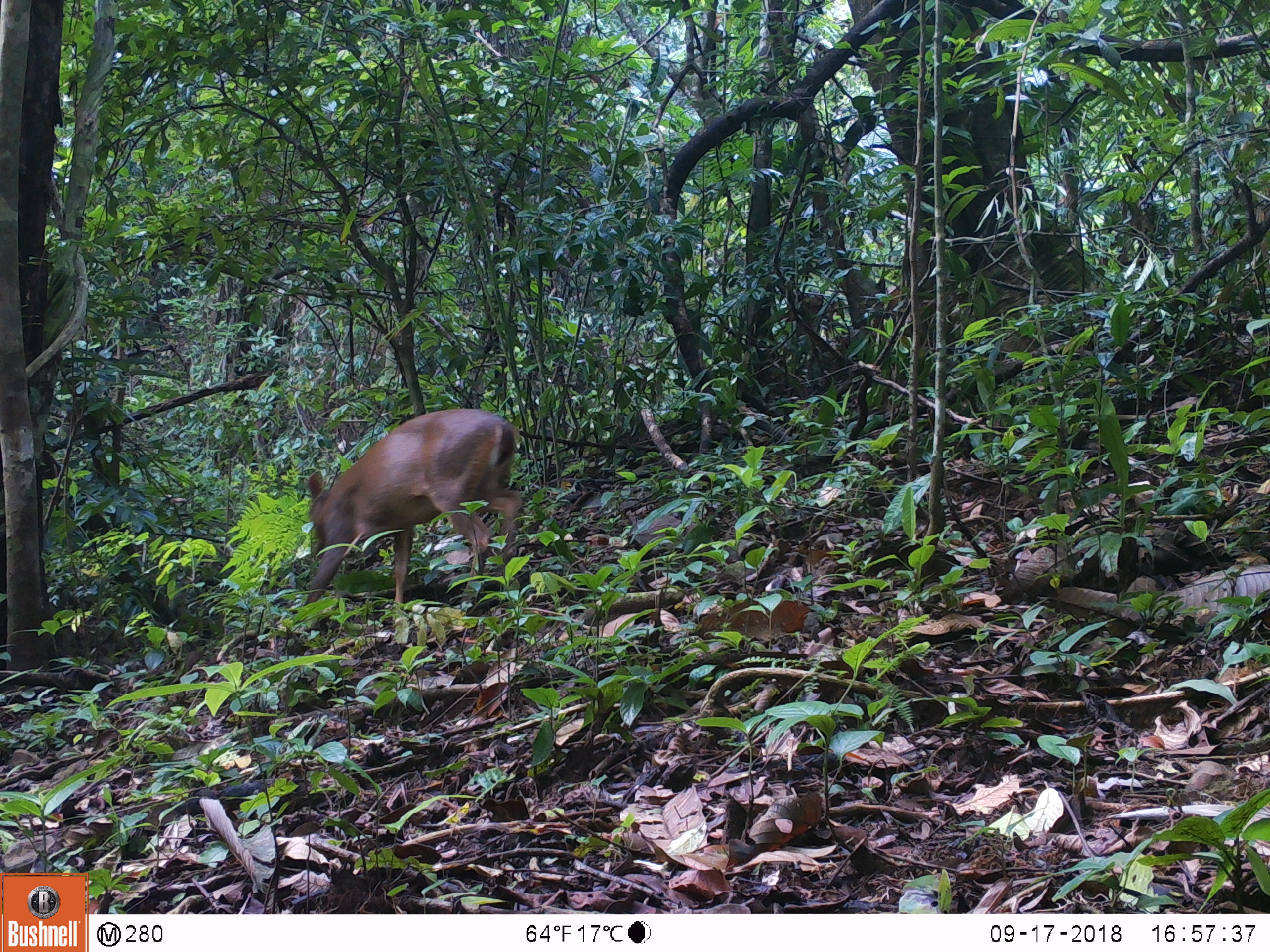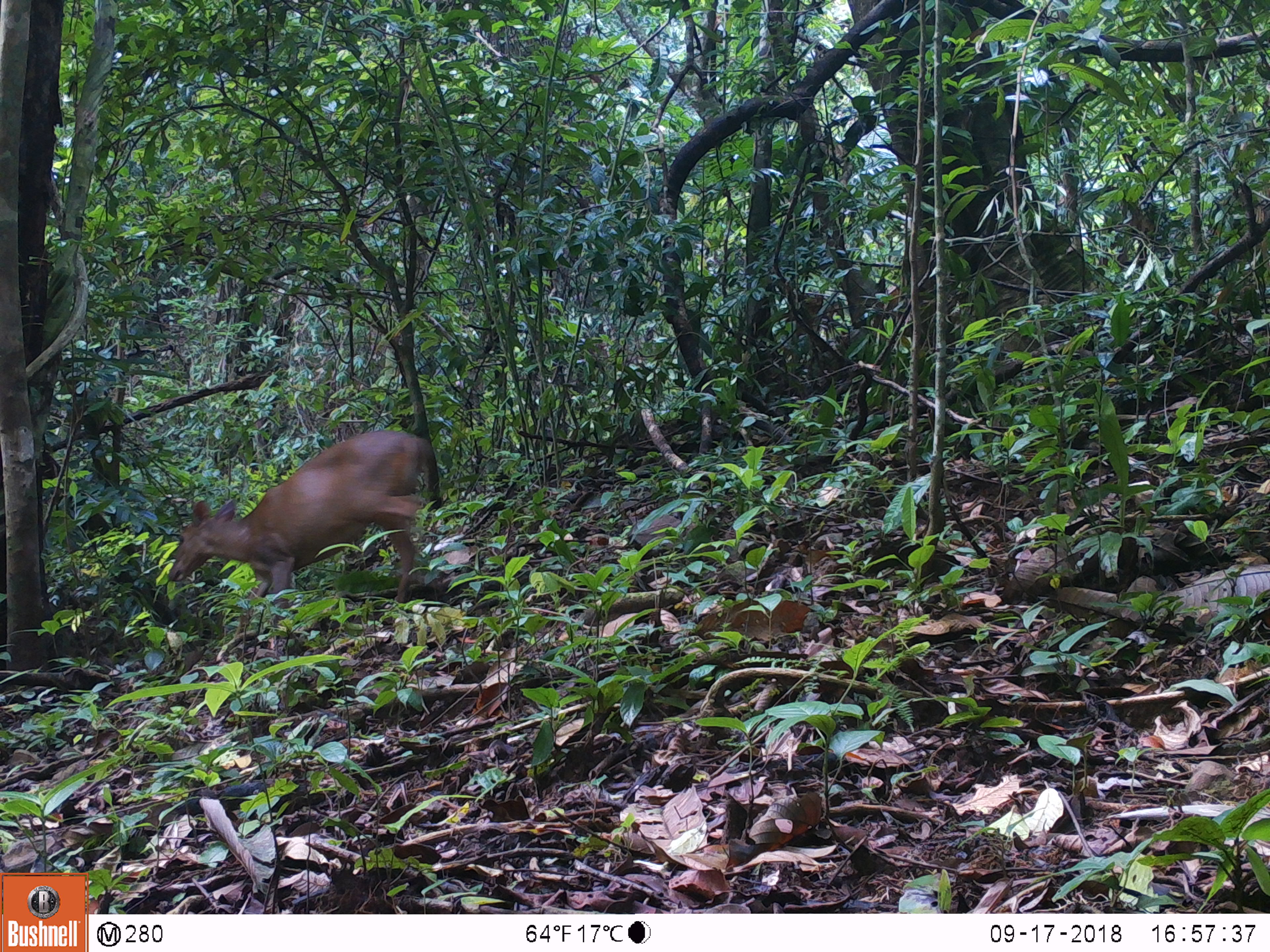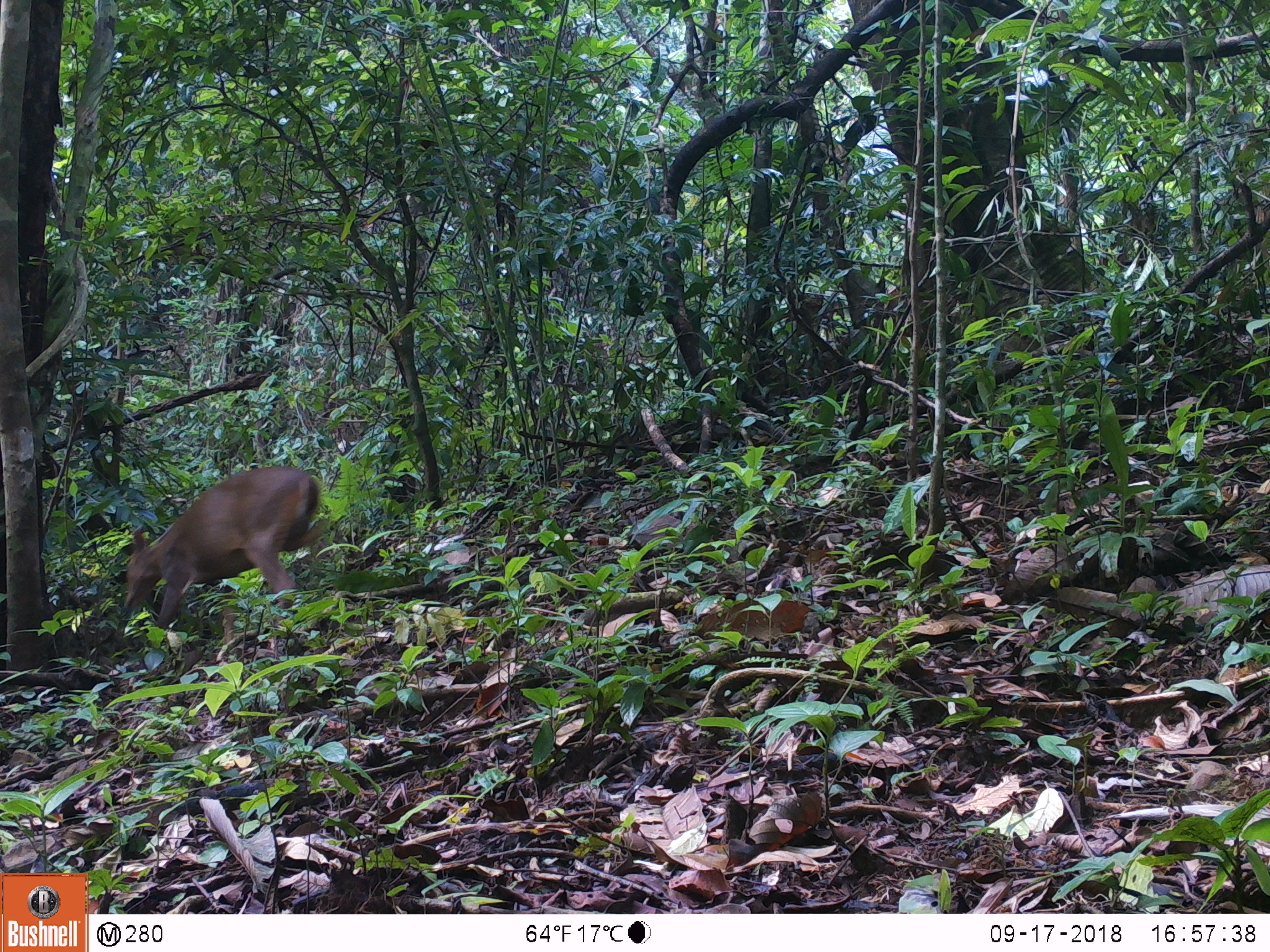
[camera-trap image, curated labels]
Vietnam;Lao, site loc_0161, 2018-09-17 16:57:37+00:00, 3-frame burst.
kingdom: Animalia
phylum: Chordata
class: Mammalia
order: Artiodactyla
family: Cervidae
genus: Muntiacus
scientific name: Muntiacus vuquangensis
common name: large-antlered muntjac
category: large antlered muntjac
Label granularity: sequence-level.